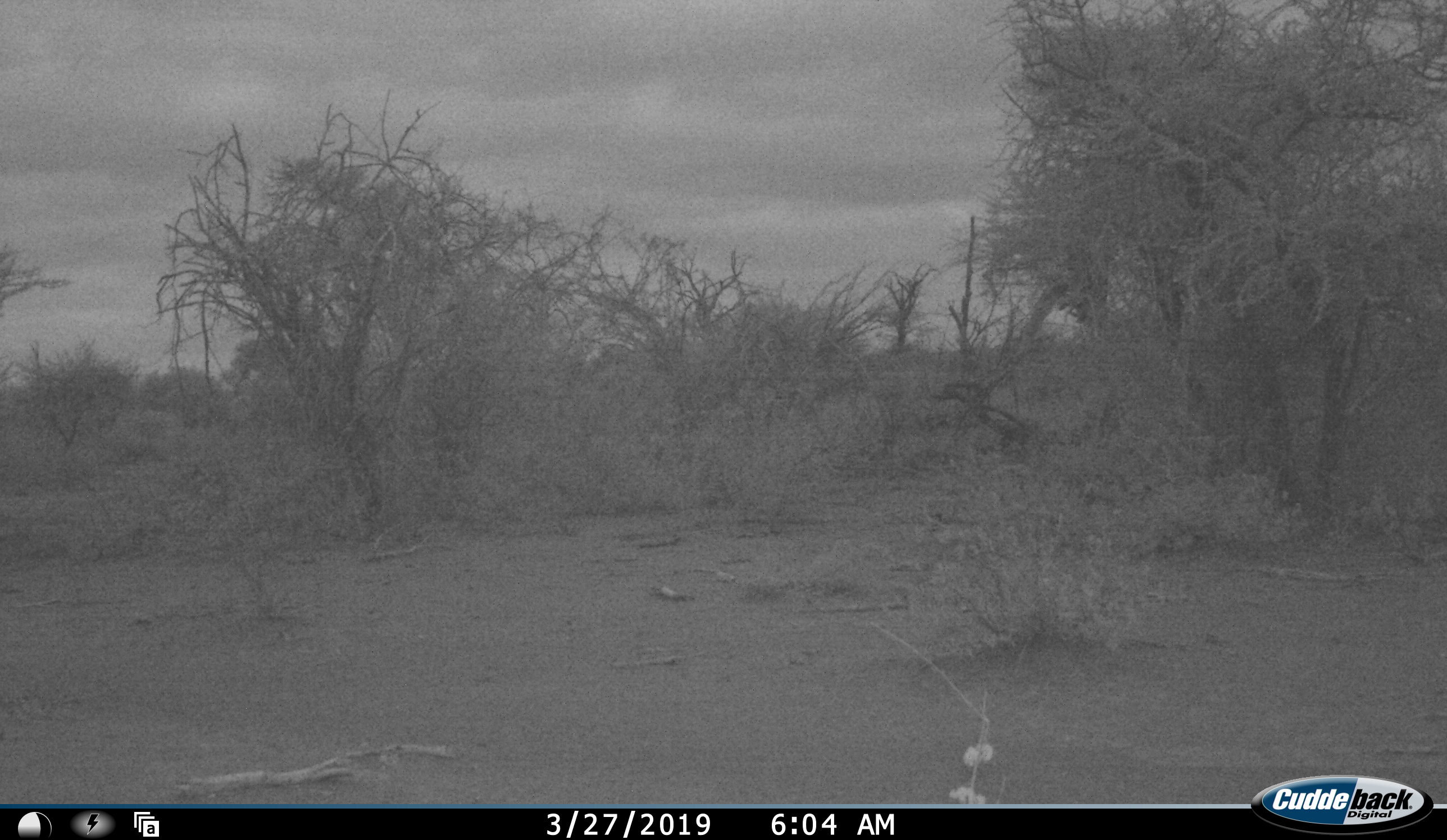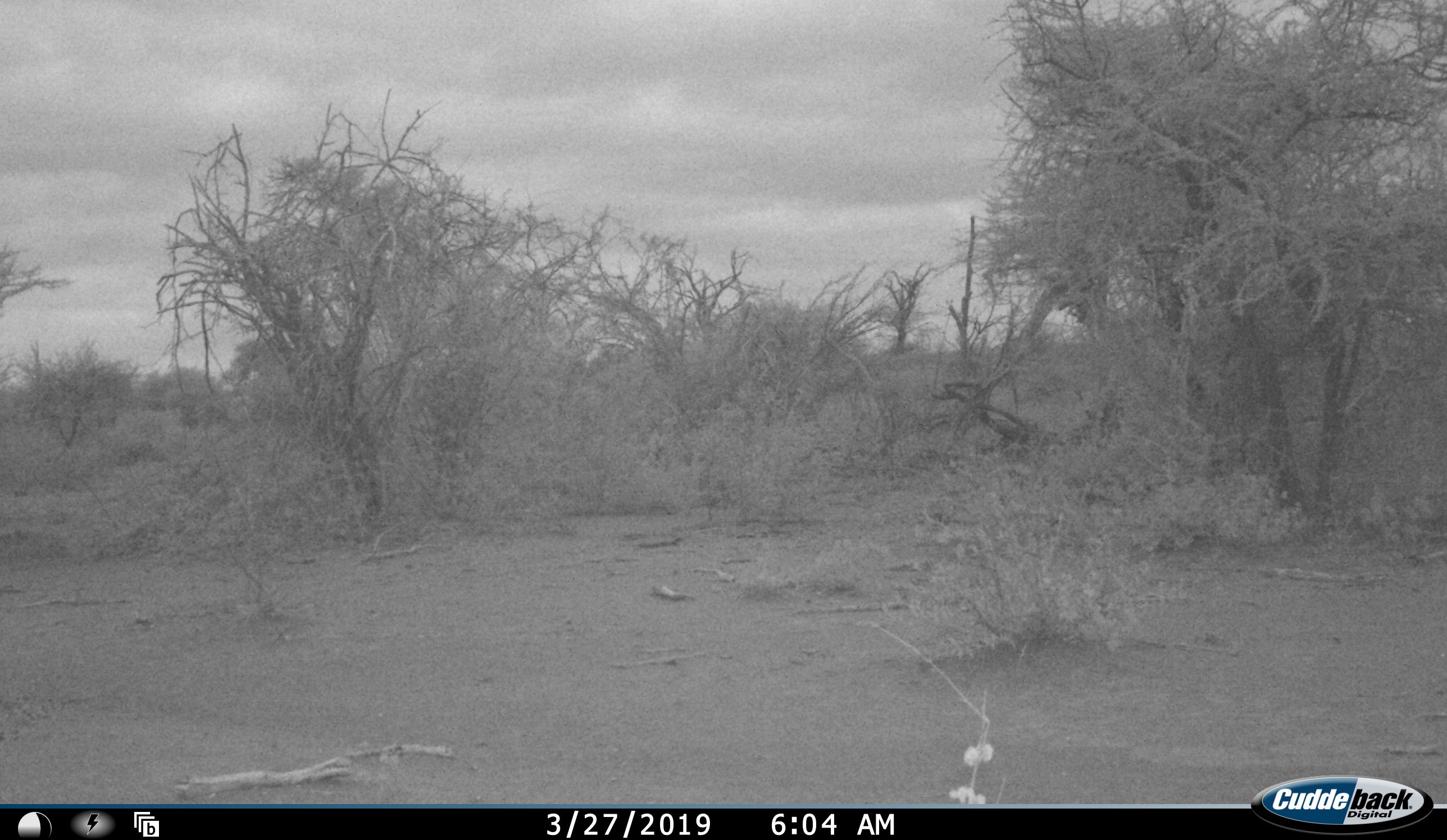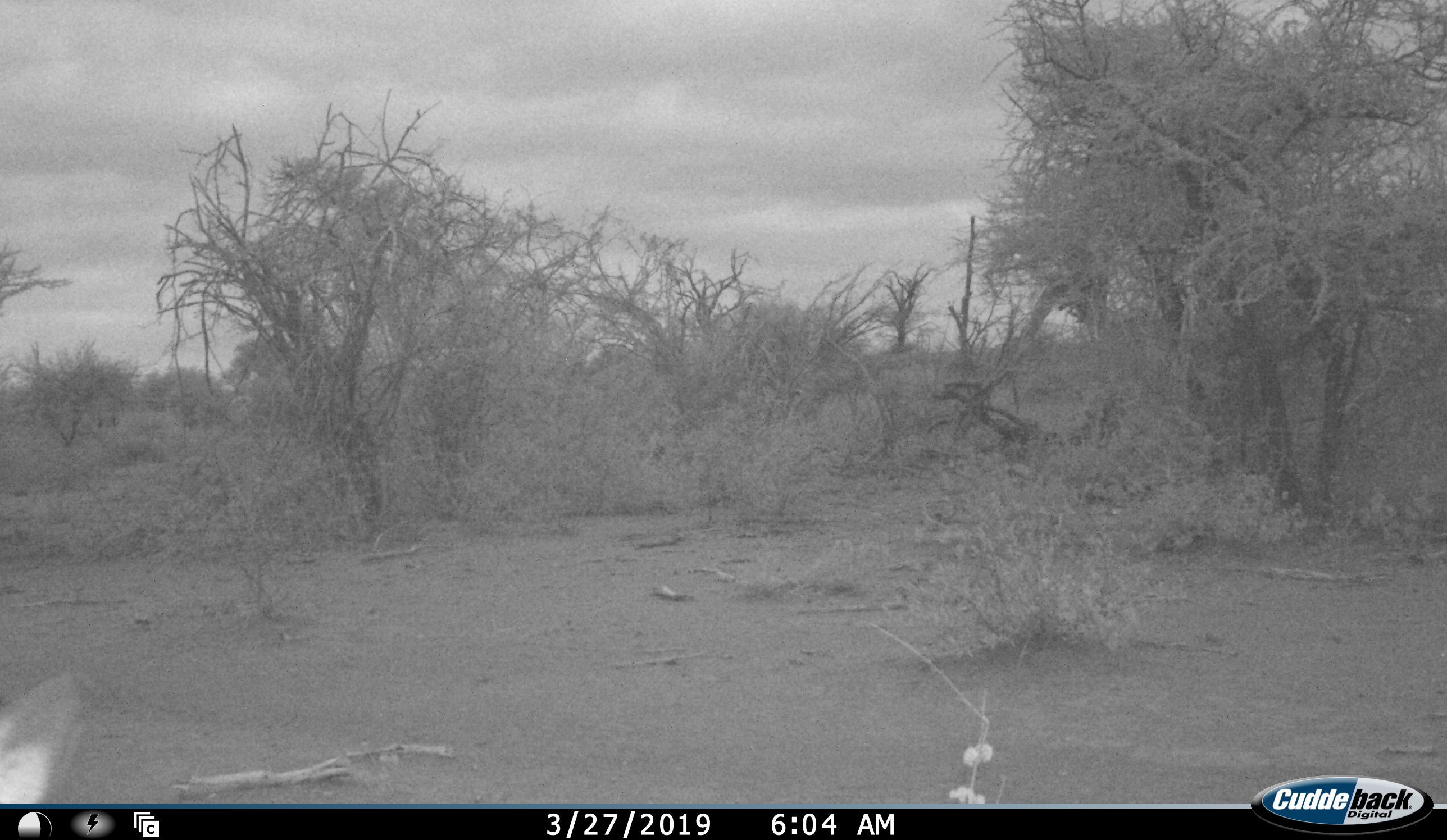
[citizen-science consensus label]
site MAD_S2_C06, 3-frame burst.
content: unidentified animal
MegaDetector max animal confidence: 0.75